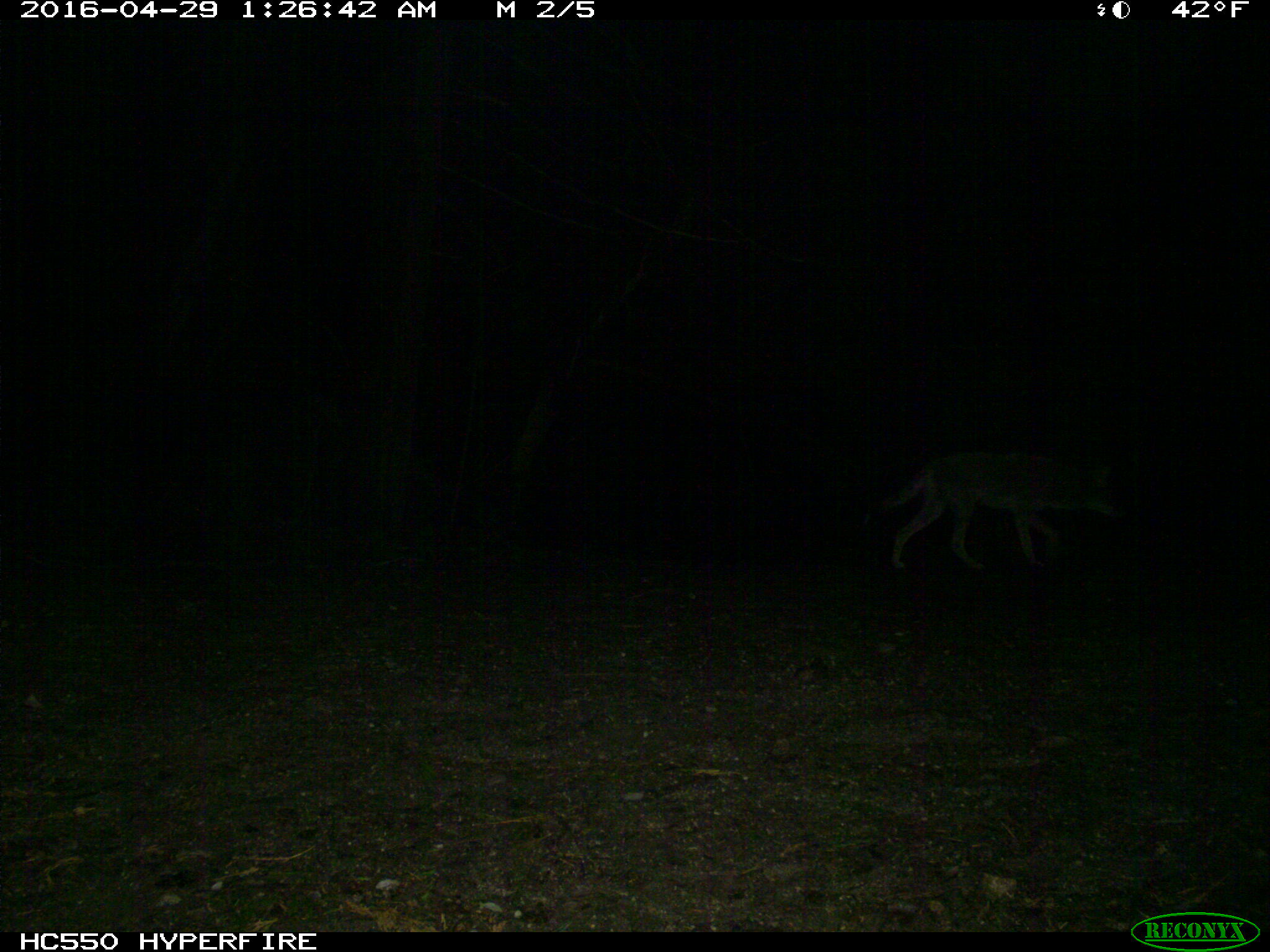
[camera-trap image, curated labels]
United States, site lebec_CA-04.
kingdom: Animalia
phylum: Chordata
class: Mammalia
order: Carnivora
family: Canidae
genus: Canis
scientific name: Canis latrans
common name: coyote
Canis latrans (coyote).